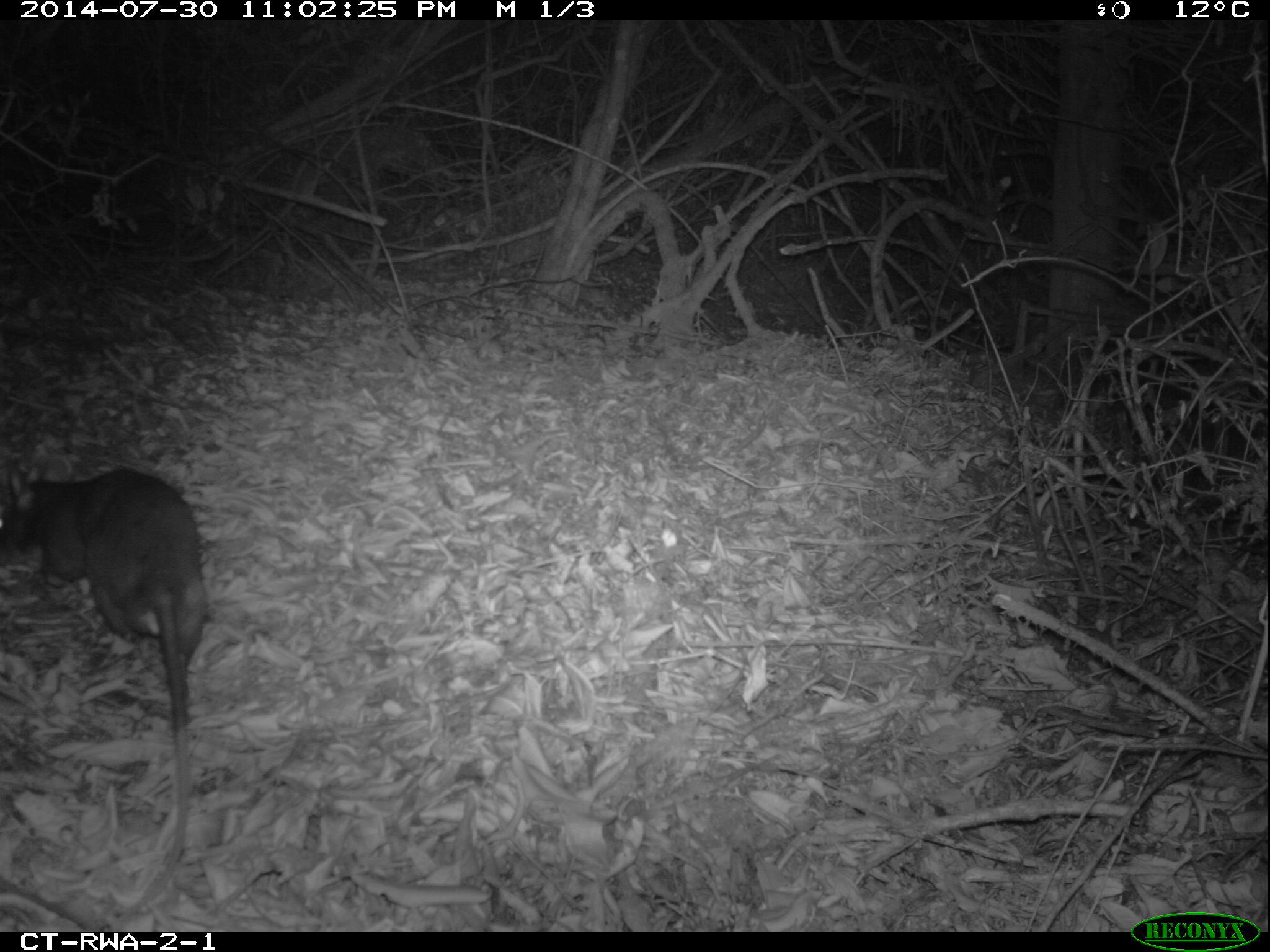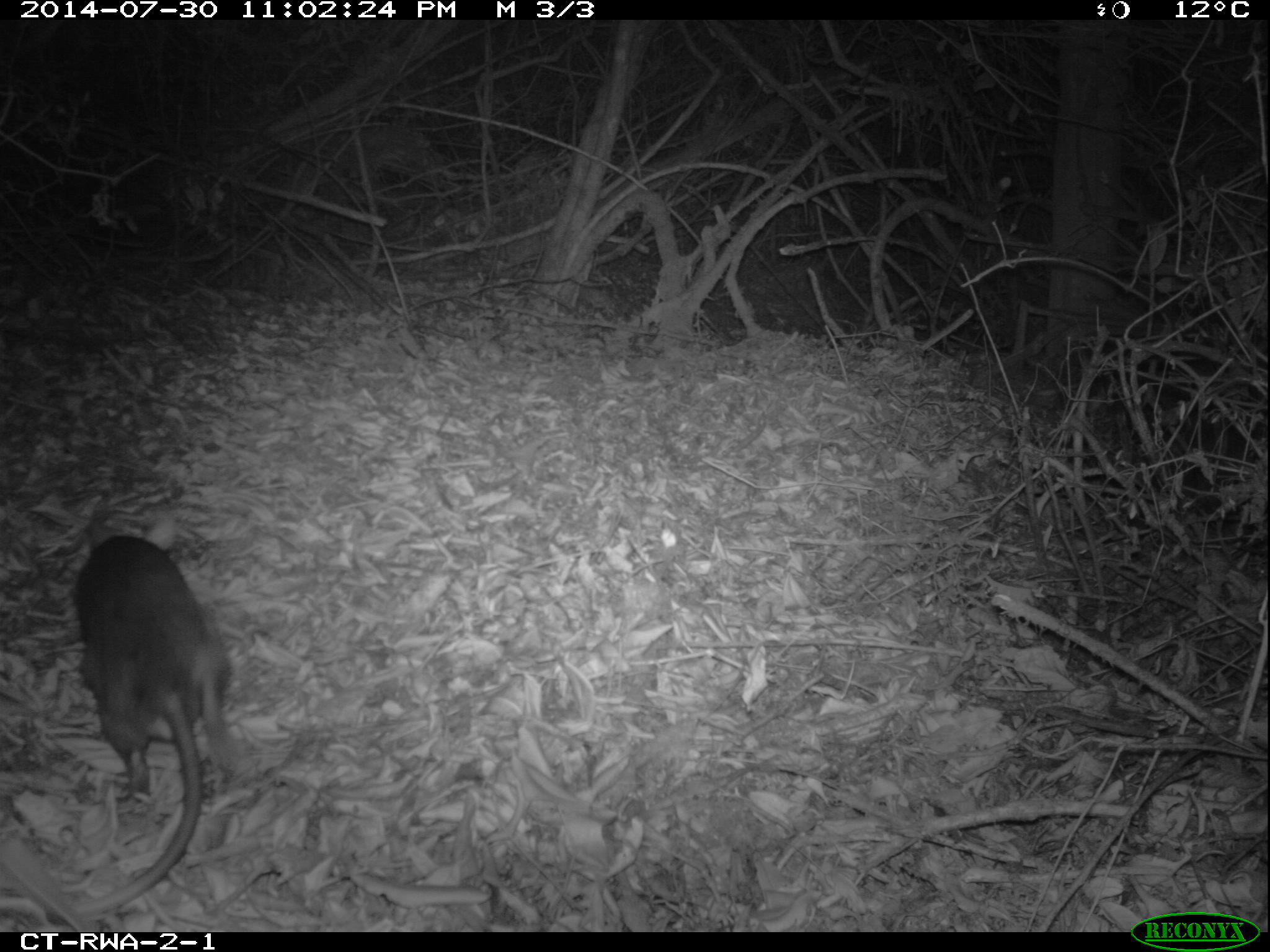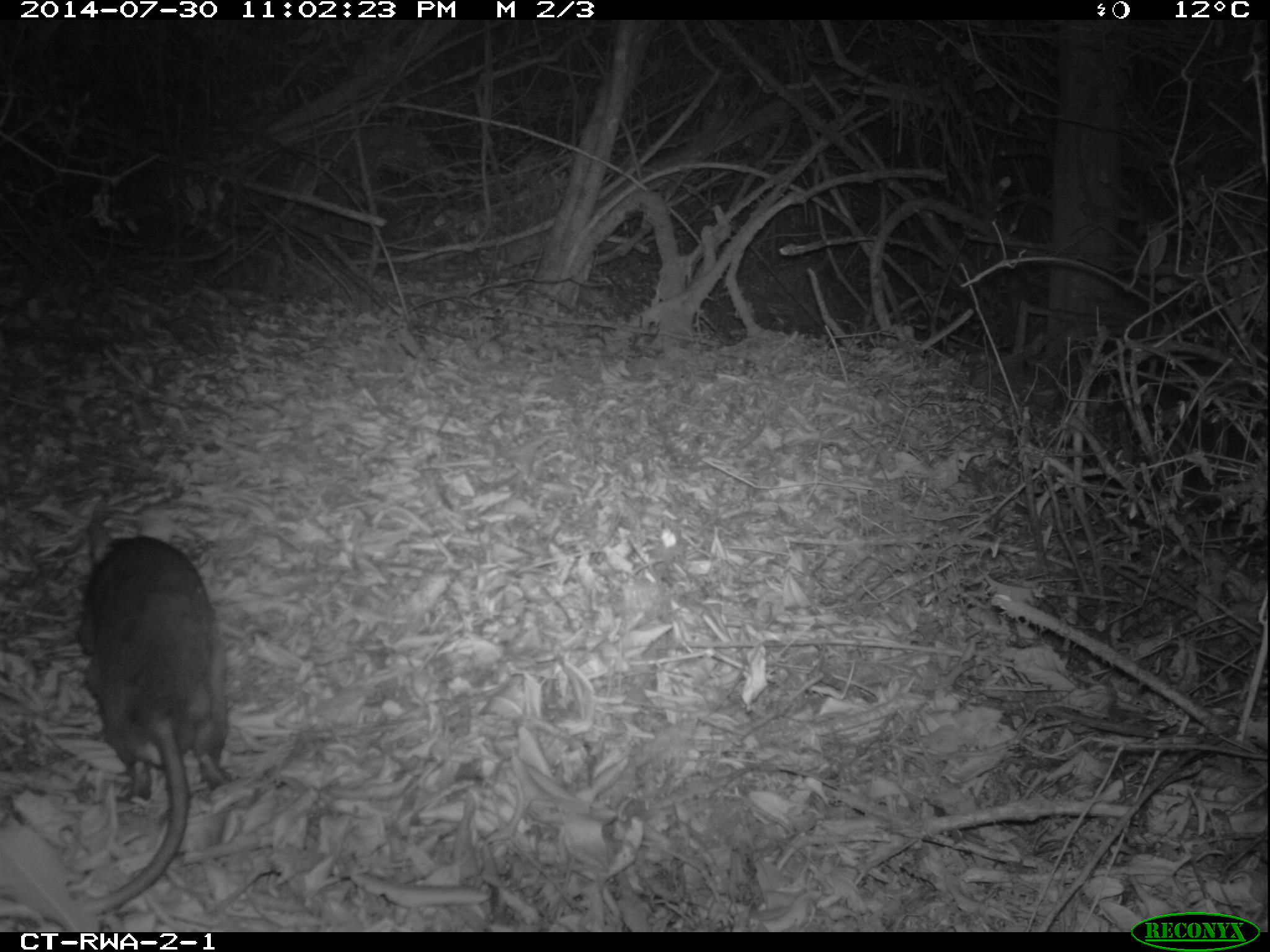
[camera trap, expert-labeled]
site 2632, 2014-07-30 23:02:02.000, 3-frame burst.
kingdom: Animalia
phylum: Chordata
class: Mammalia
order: Rodentia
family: Nesomyidae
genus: Cricetomys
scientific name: Cricetomys gambianus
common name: african giant pouched rat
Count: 1.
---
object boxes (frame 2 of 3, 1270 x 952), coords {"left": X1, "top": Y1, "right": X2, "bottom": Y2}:
cricetomys gambianus: {"left": 60, "top": 506, "right": 245, "bottom": 922}